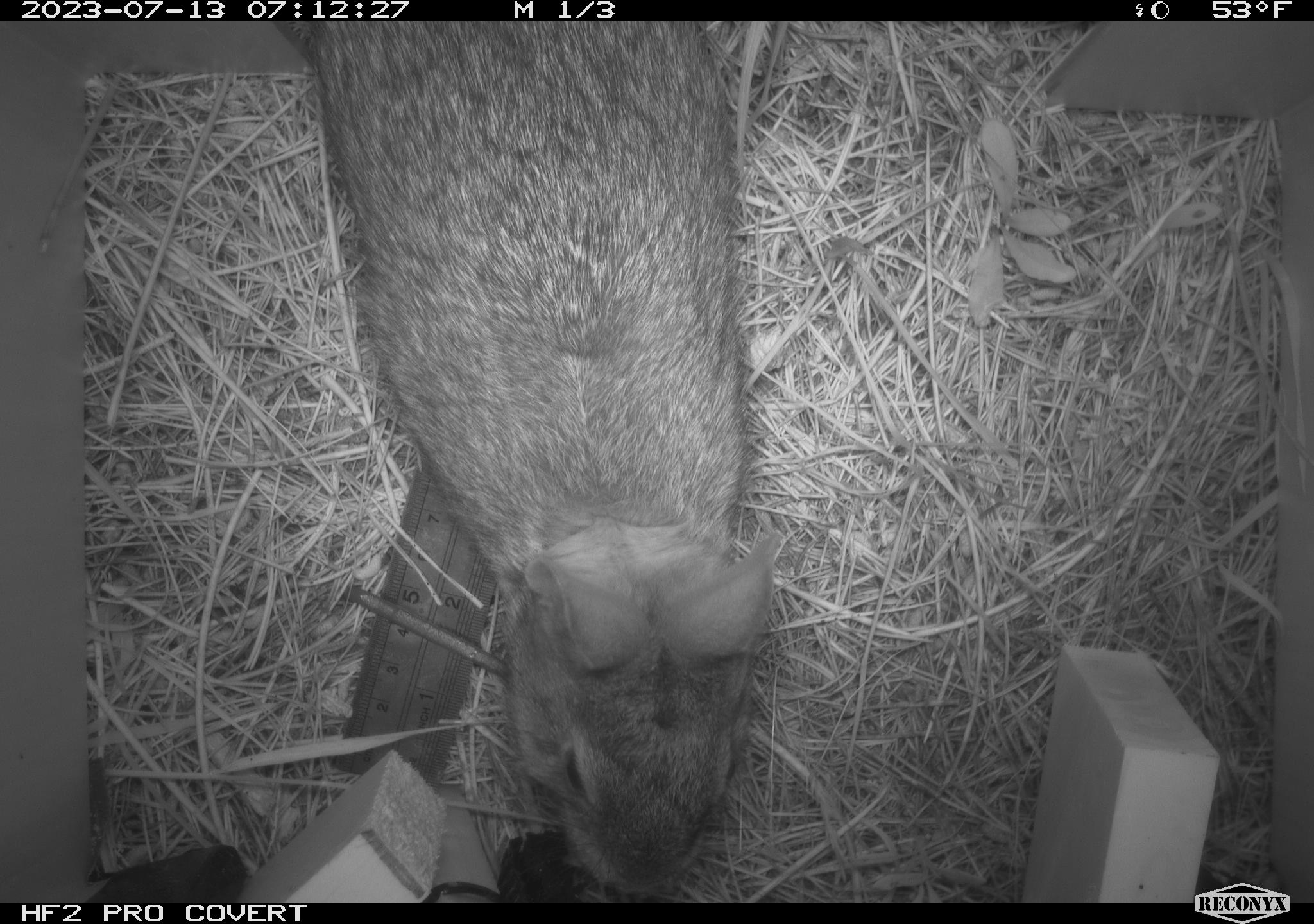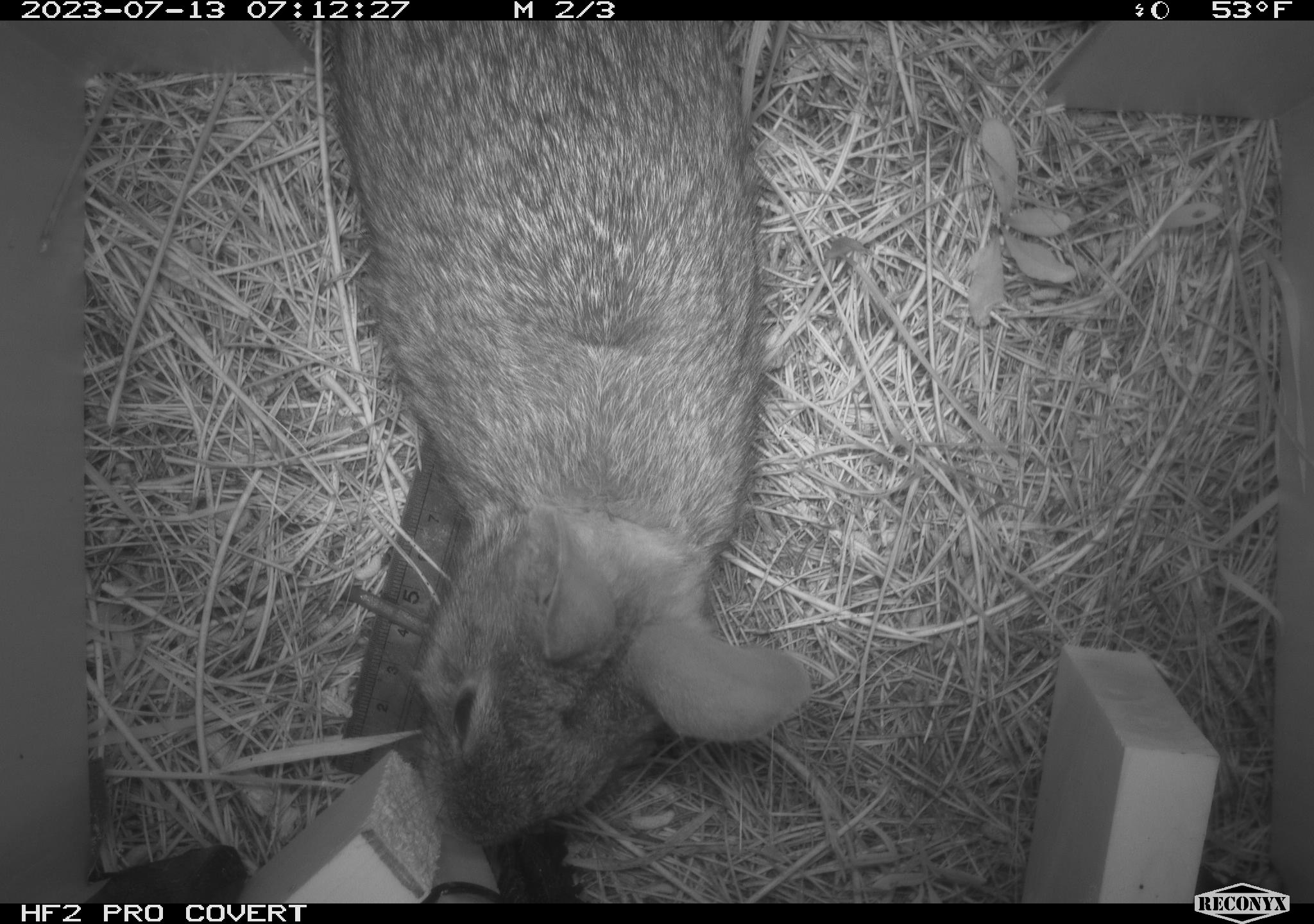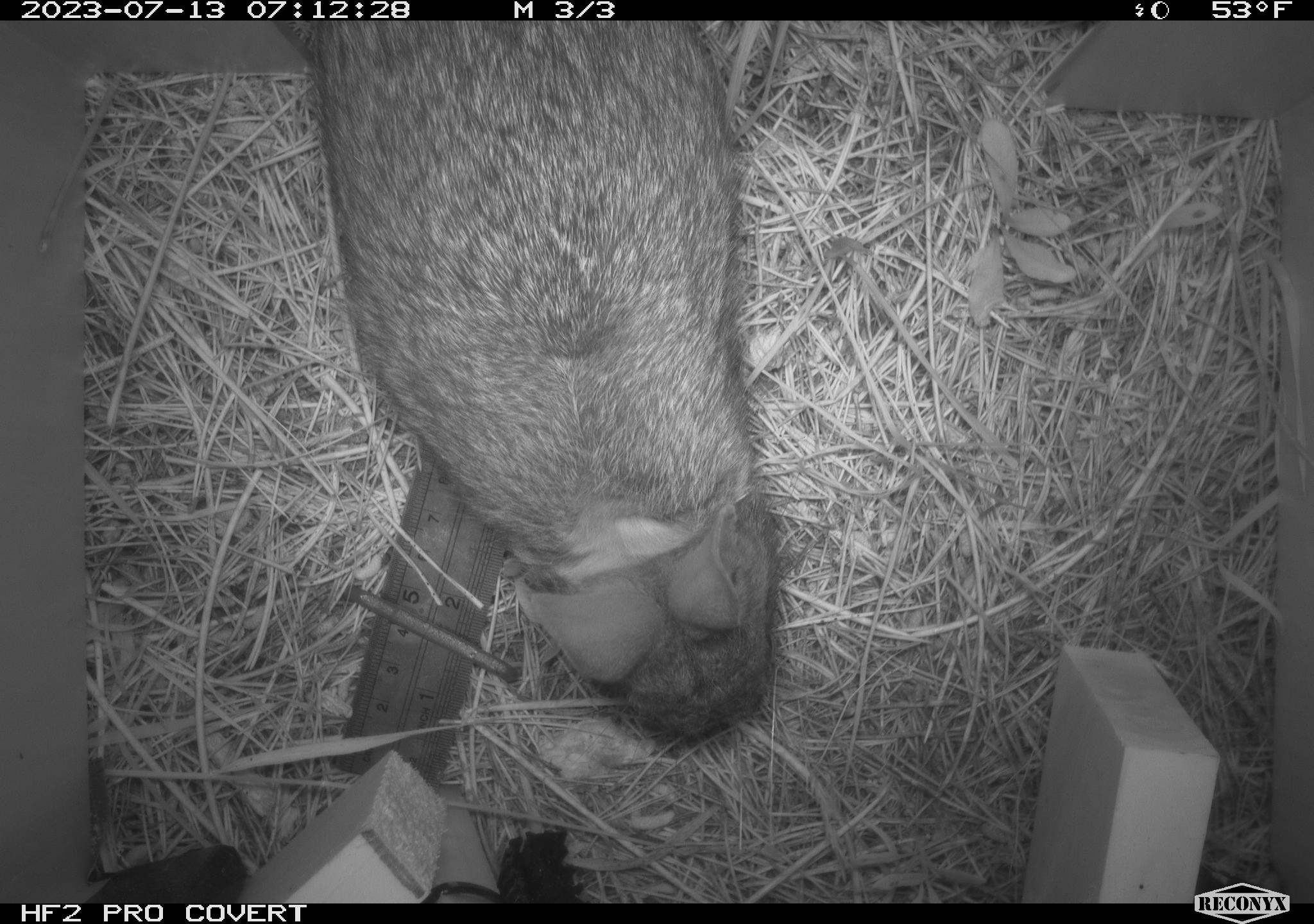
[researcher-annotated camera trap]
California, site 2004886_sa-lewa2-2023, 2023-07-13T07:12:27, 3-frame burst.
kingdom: Animalia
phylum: Chordata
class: Mammalia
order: Lagomorpha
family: Leporidae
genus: Sylvilagus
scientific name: Sylvilagus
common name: cottontail rabbits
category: sylvilagus species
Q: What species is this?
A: Sylvilagus species (cottontail rabbits) (Sylvilagus).